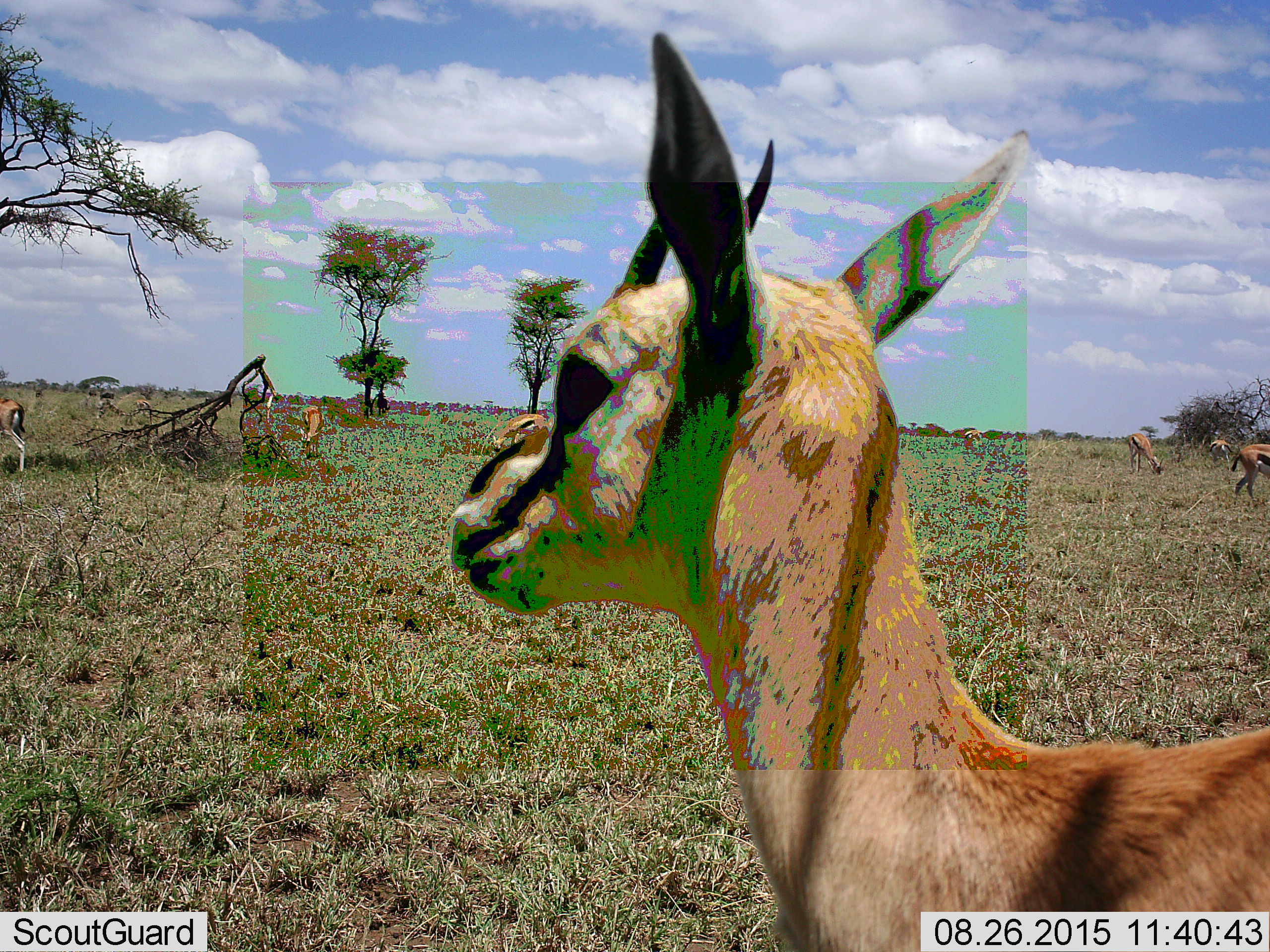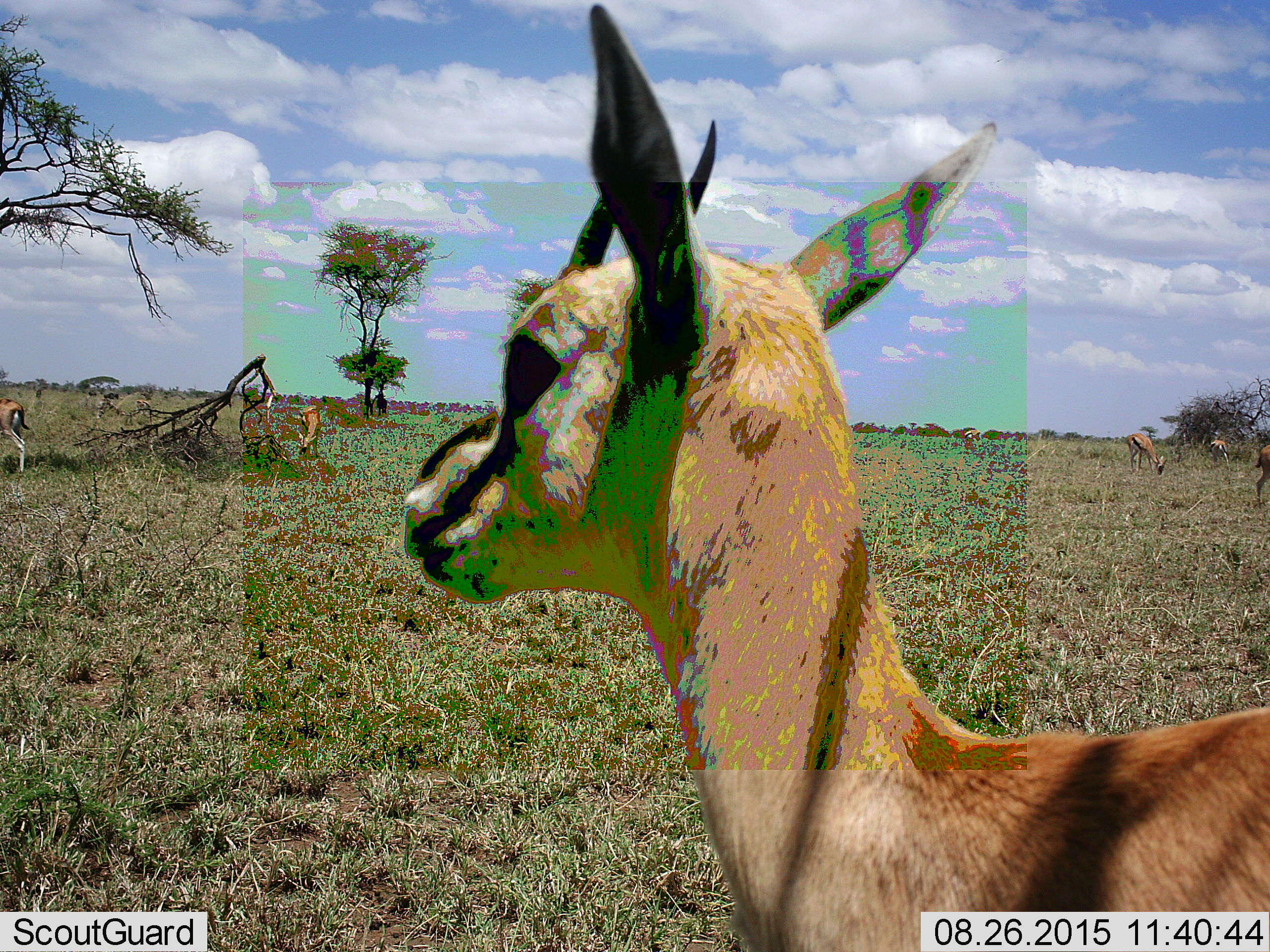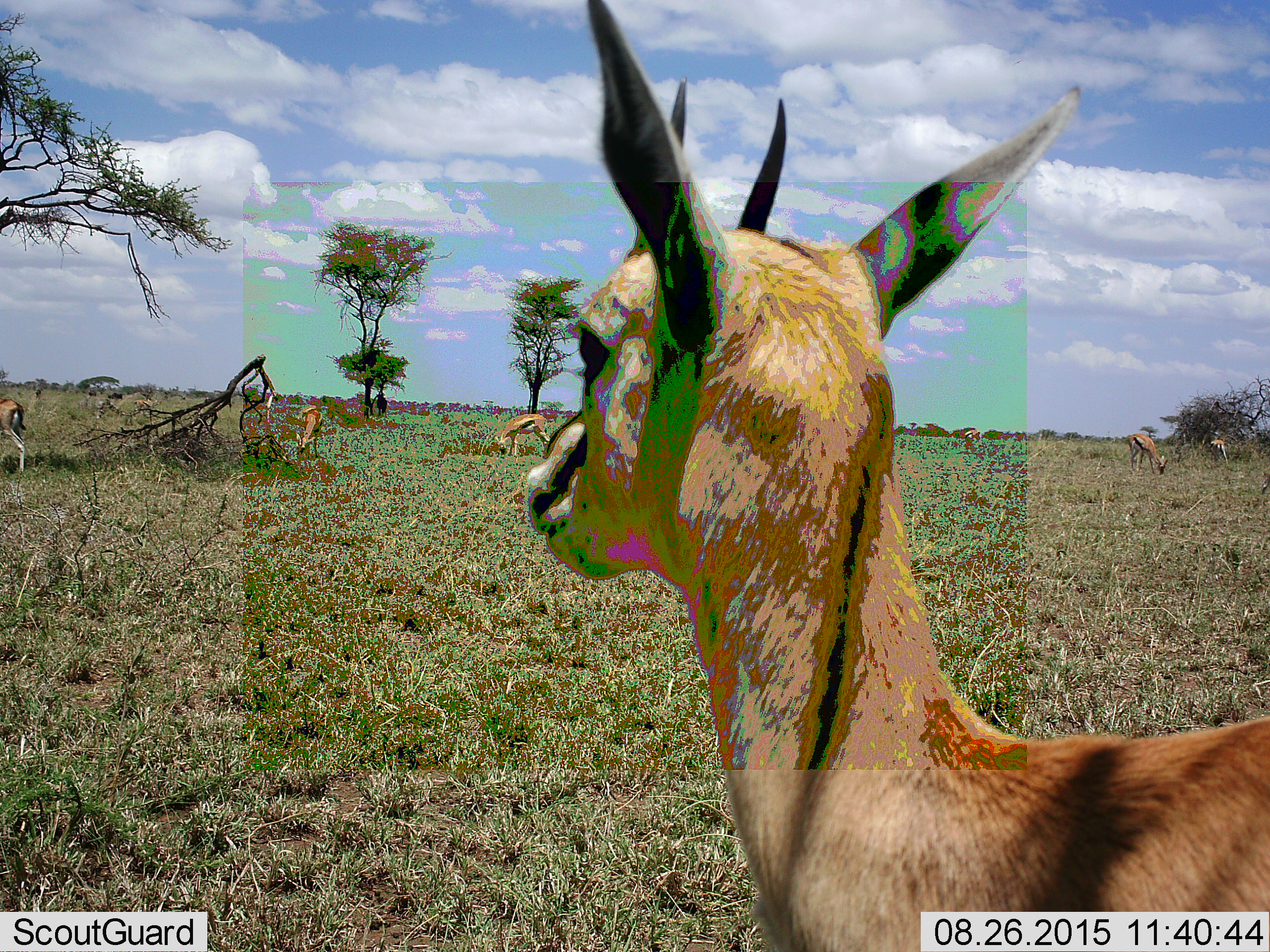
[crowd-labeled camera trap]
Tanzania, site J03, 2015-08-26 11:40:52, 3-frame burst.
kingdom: Animalia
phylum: Chordata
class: Mammalia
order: Artiodactyla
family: Bovidae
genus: Eudorcas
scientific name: Eudorcas thomsonii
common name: thomson's gazelle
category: gazellethomsons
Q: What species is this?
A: Gazellethomsons (thomson's gazelle) (Eudorcas thomsonii).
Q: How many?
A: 8.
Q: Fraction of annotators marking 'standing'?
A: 88%.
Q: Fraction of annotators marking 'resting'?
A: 0%.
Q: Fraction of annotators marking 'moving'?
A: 25%.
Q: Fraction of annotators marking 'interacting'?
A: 0%.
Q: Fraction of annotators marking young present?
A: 12%.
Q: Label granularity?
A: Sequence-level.